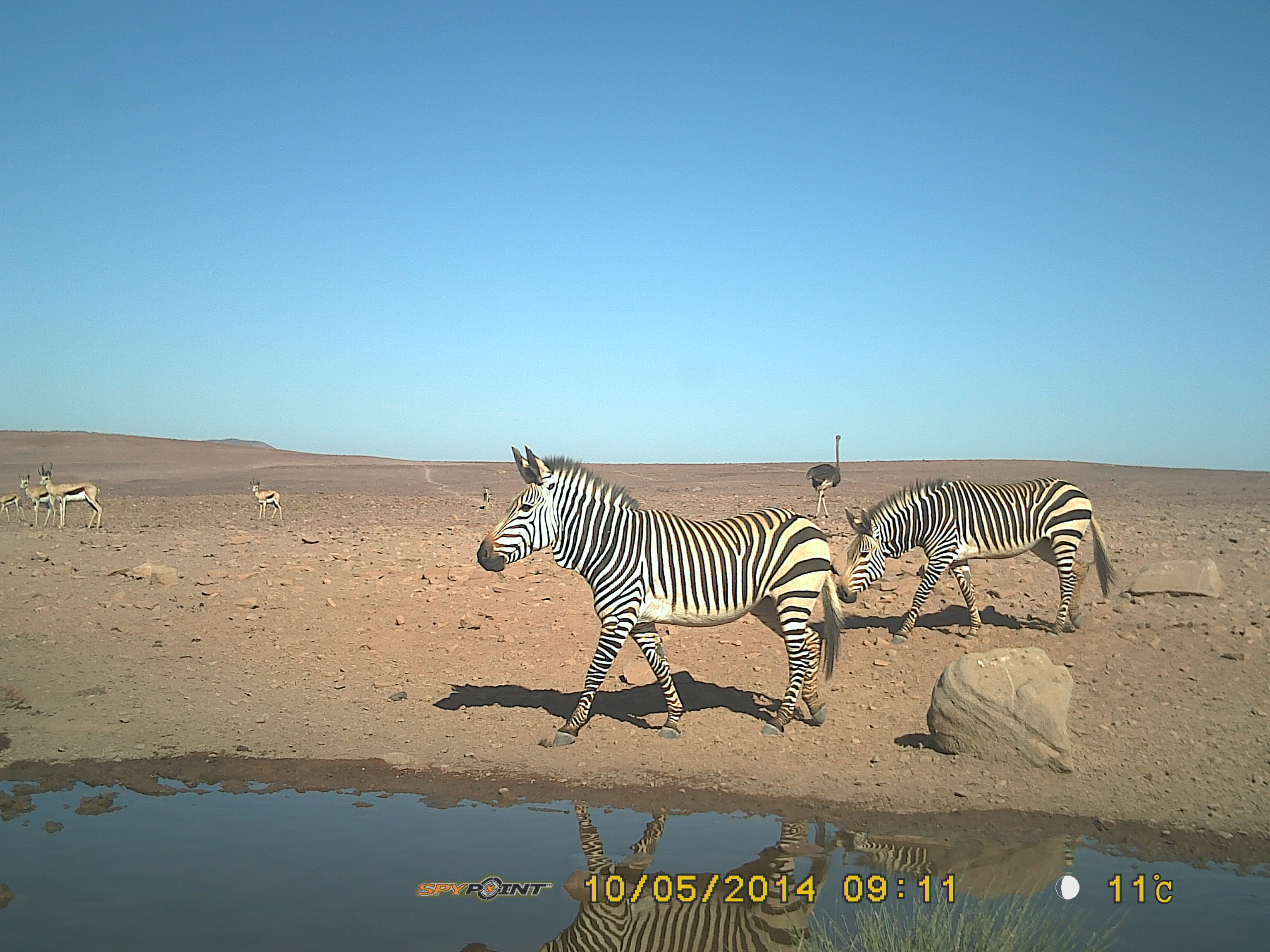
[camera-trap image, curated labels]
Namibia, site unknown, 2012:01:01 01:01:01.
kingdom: Animalia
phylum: Chordata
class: Mammalia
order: Perissodactyla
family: Equidae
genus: Equus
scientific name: Equus zebra hartmannae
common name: hartmann's mountain zebra